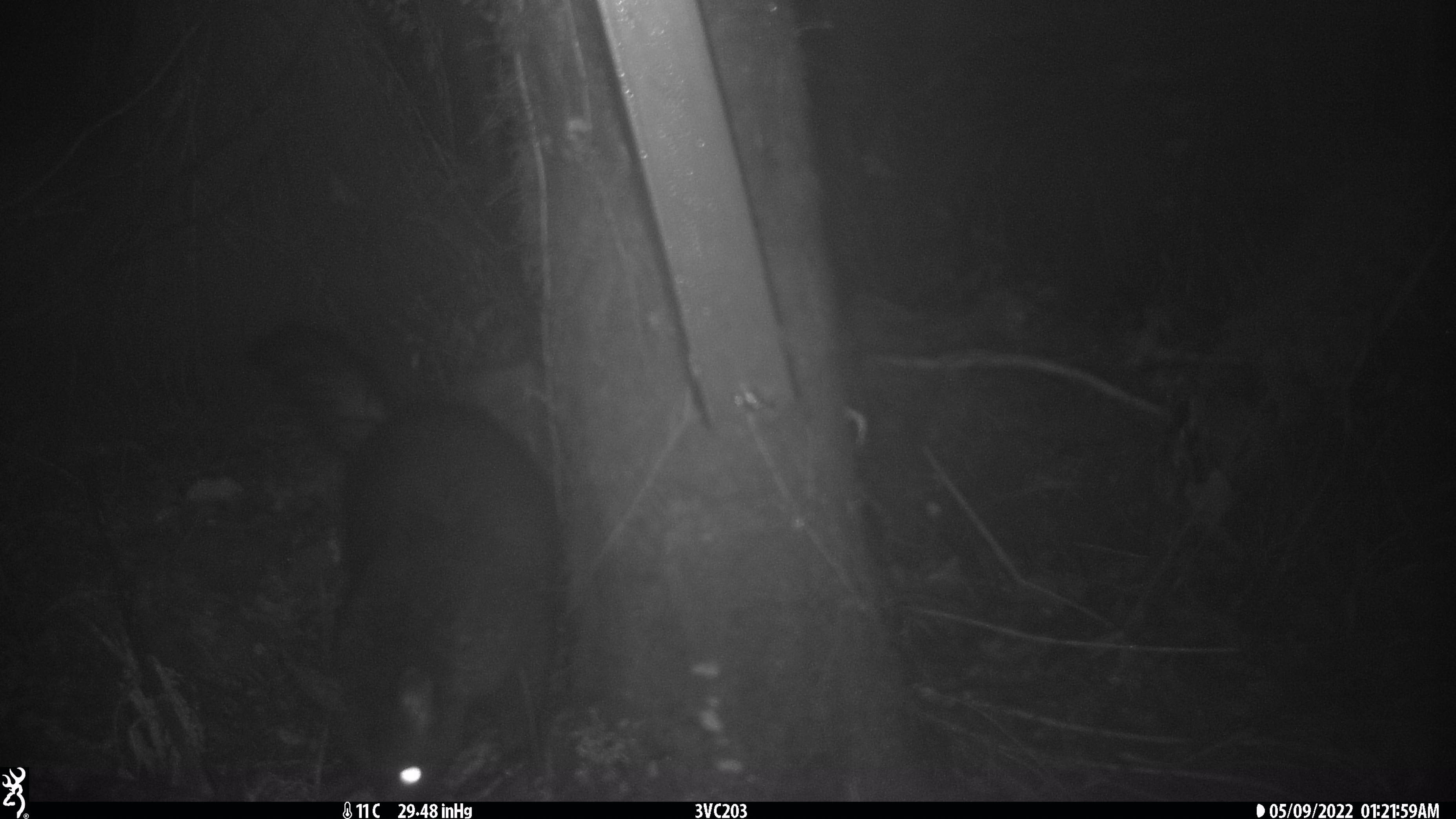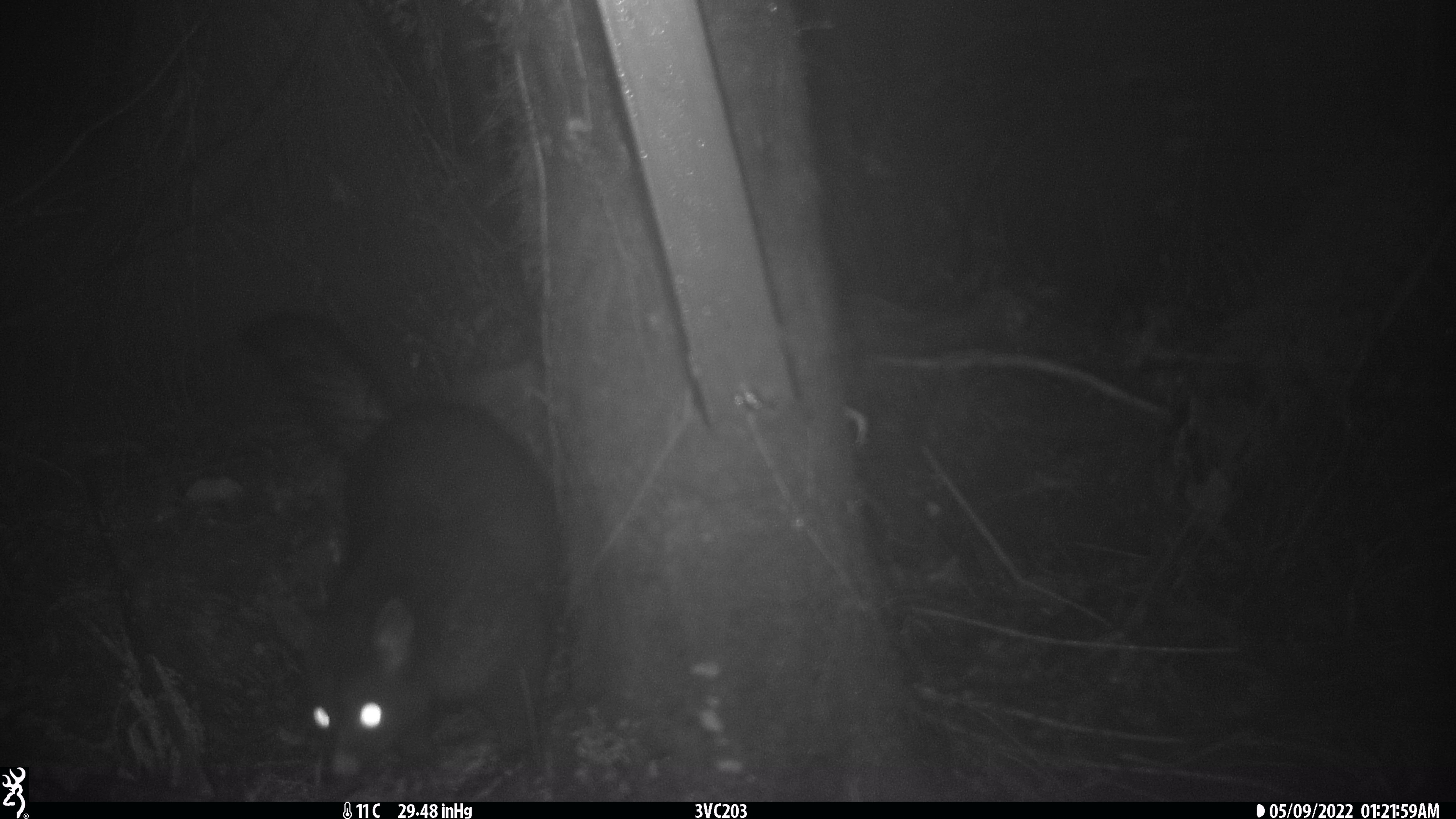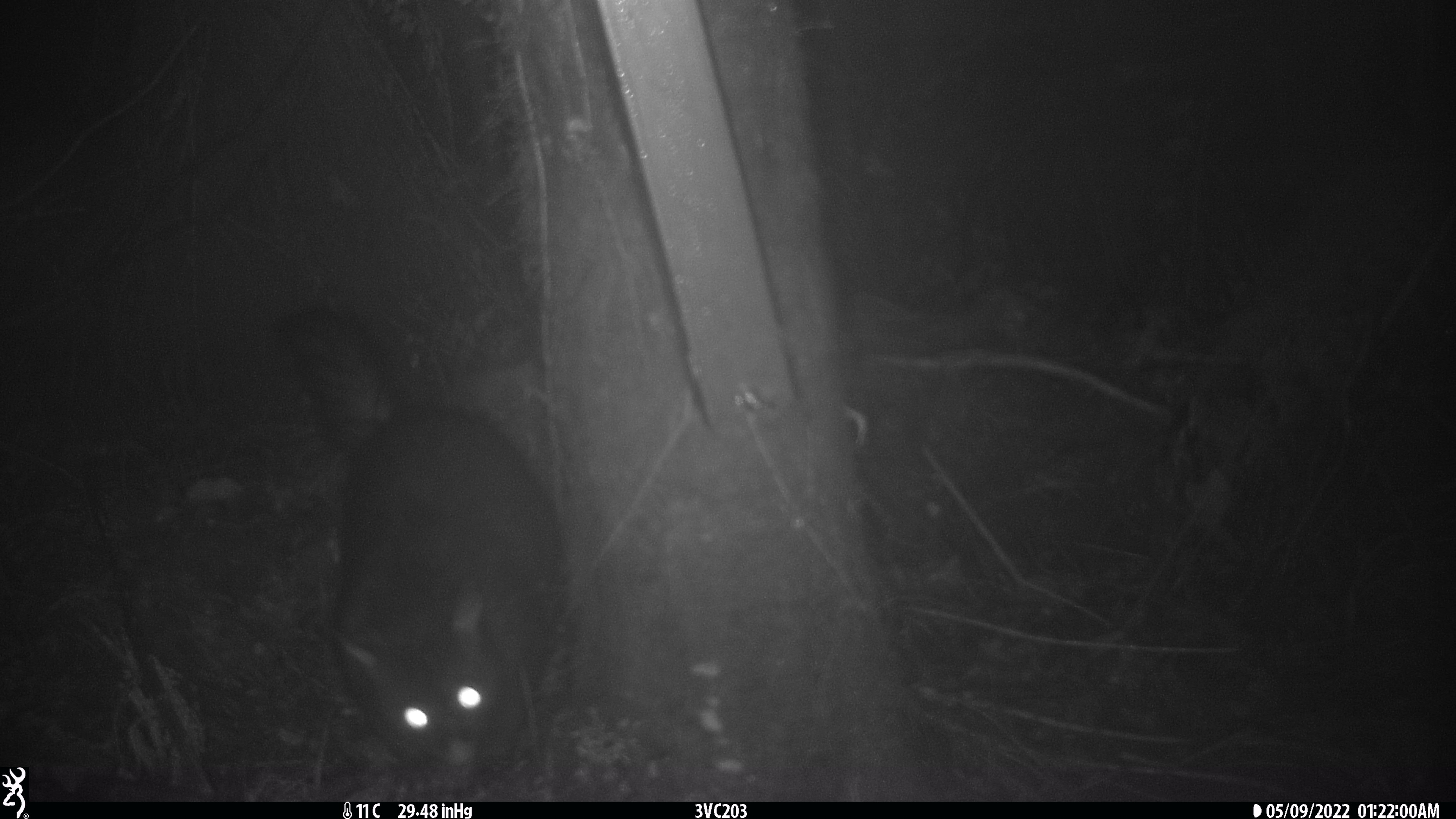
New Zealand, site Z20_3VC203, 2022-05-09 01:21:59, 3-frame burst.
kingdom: Animalia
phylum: Chordata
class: Mammalia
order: Diprotodontia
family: Phalangeridae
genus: Trichosurus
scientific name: Trichosurus vulpecula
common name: common brushtail possum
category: possum